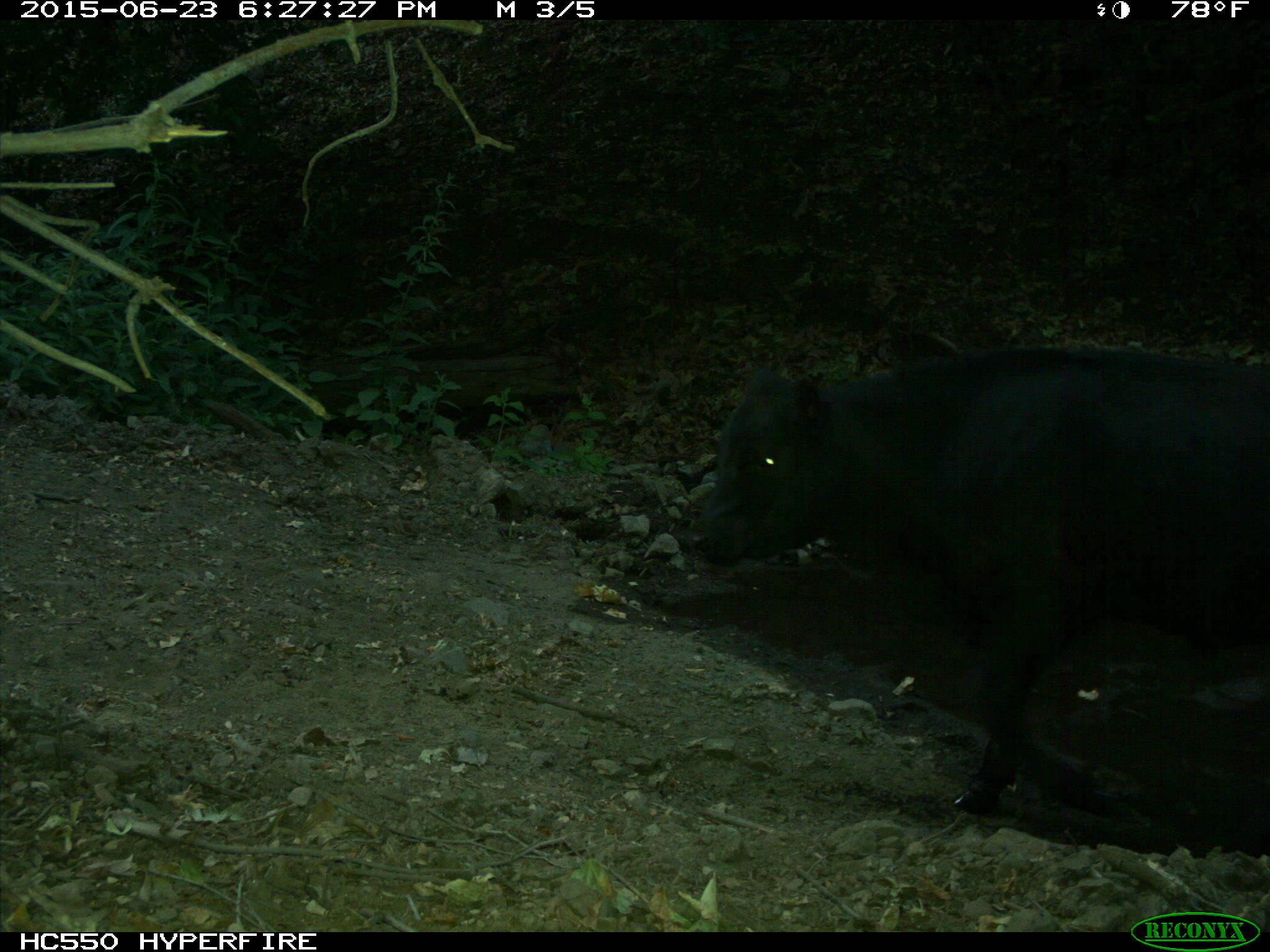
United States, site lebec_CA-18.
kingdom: Animalia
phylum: Chordata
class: Mammalia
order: Artiodactyla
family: Bovidae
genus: Bos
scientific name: Bos taurus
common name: domestic cow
Bos taurus (domestic cow).